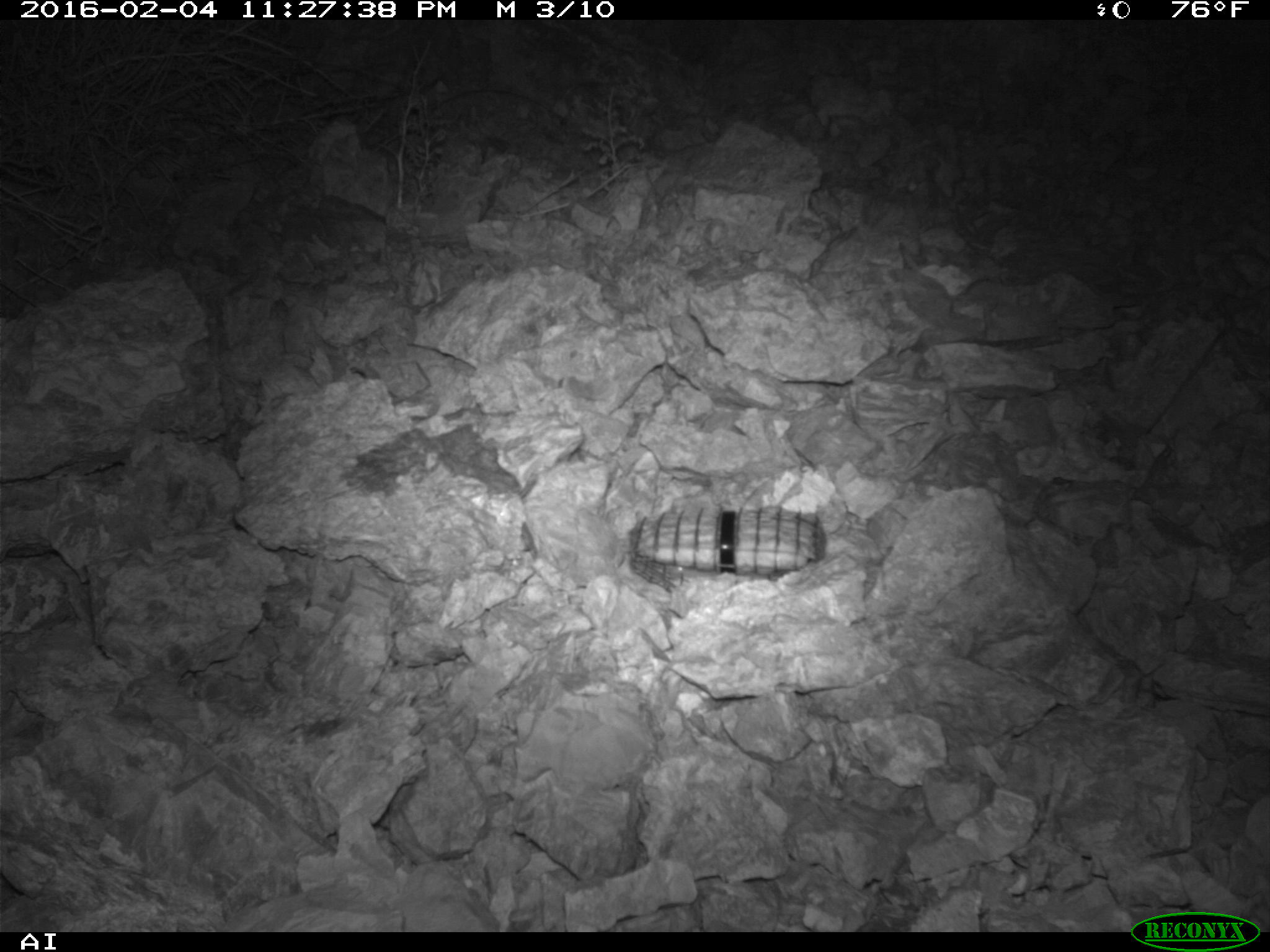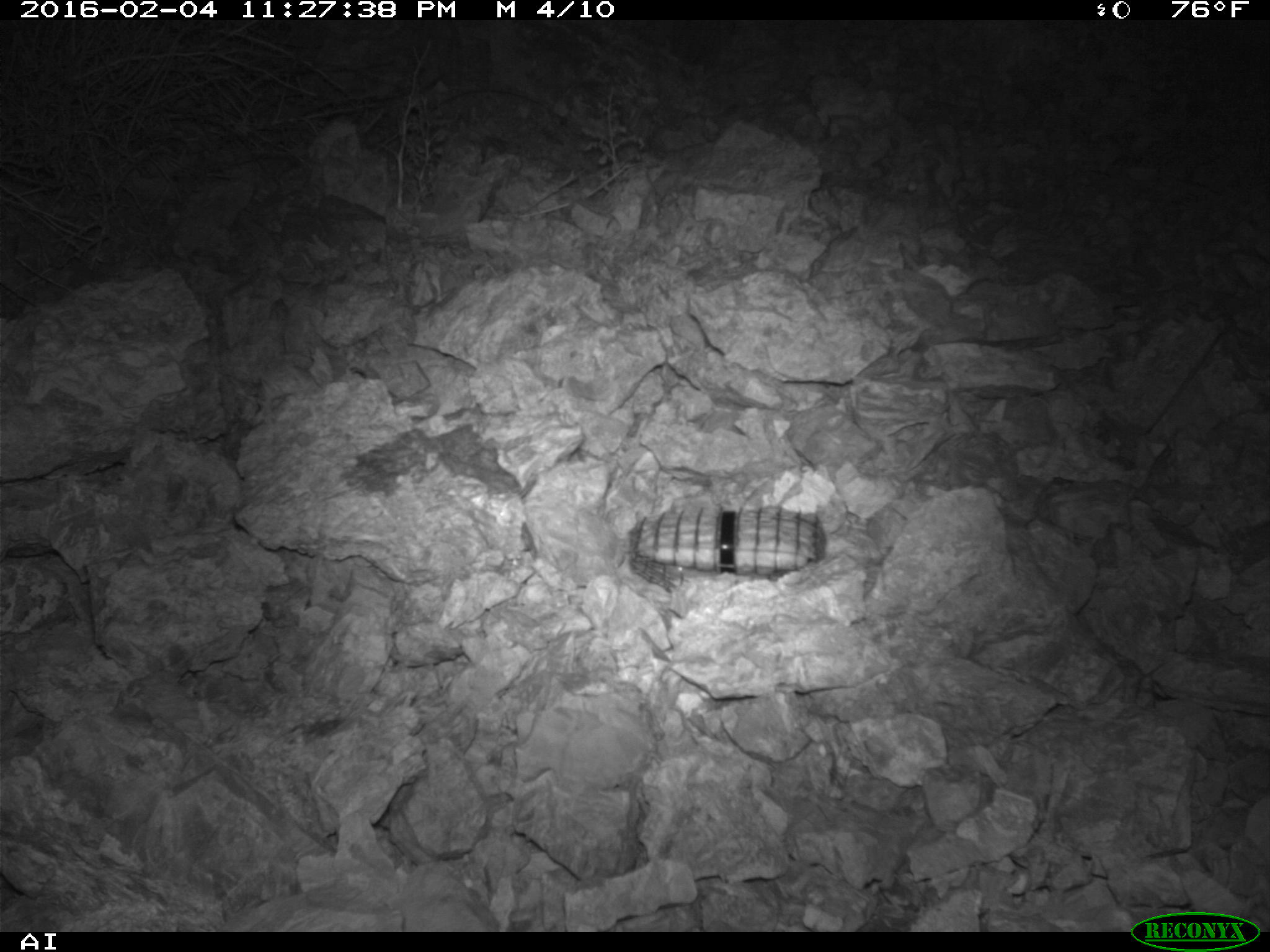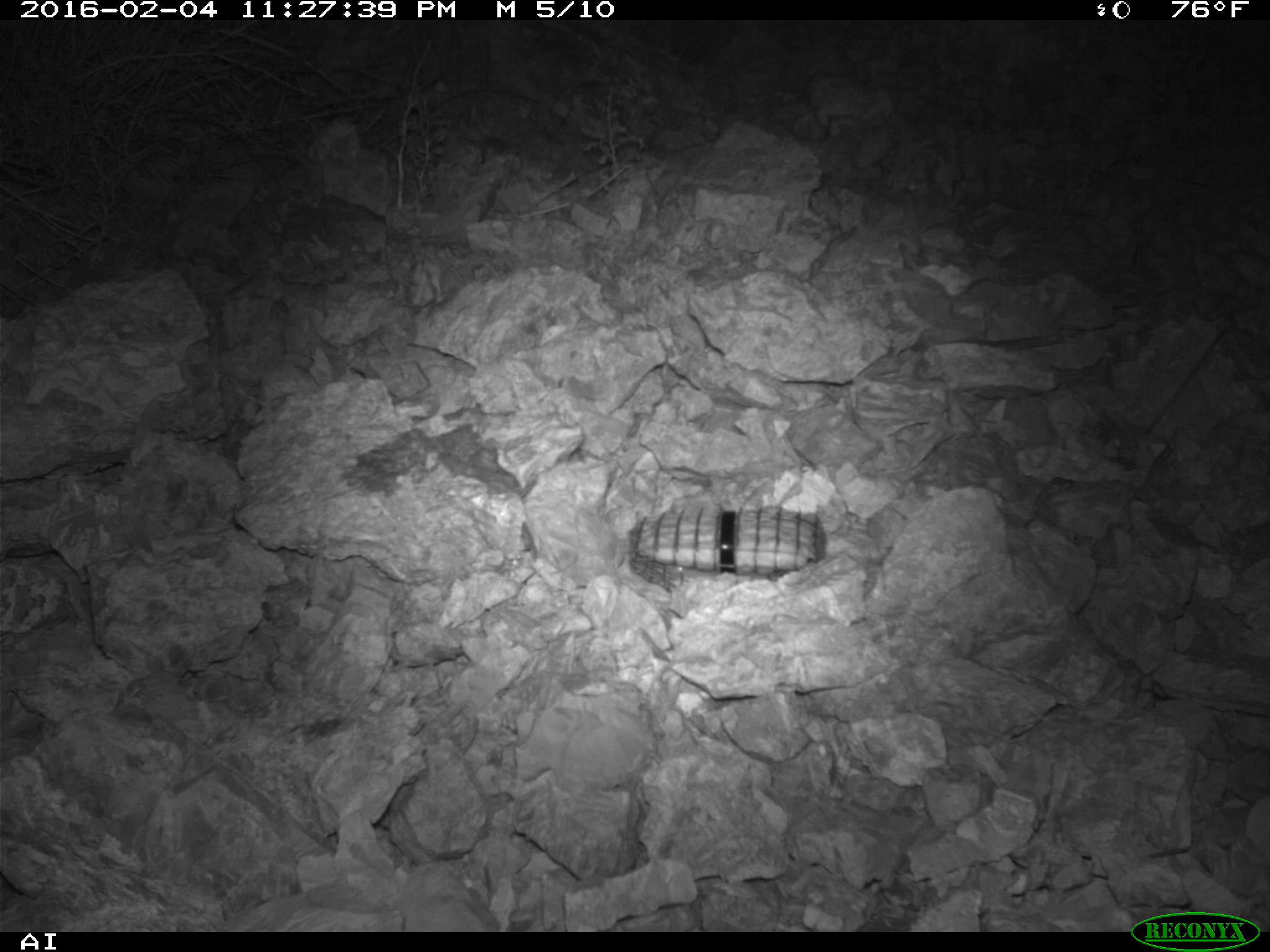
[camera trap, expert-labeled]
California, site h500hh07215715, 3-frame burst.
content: no animal present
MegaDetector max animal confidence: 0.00